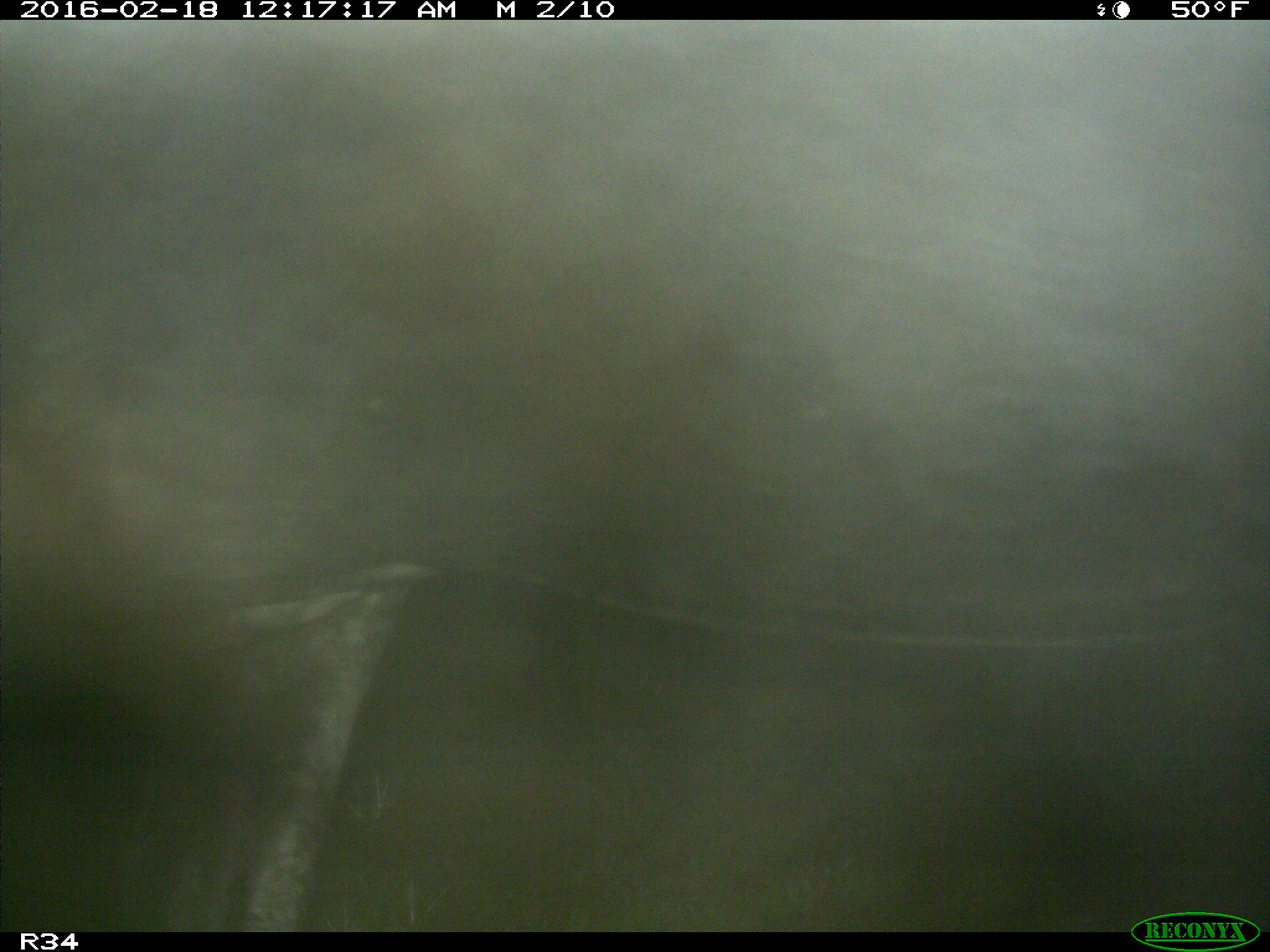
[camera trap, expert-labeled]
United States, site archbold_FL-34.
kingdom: Animalia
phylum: Chordata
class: Mammalia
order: Artiodactyla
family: Bovidae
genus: Bos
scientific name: Bos taurus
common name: domestic cow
Bos taurus (domestic cow).